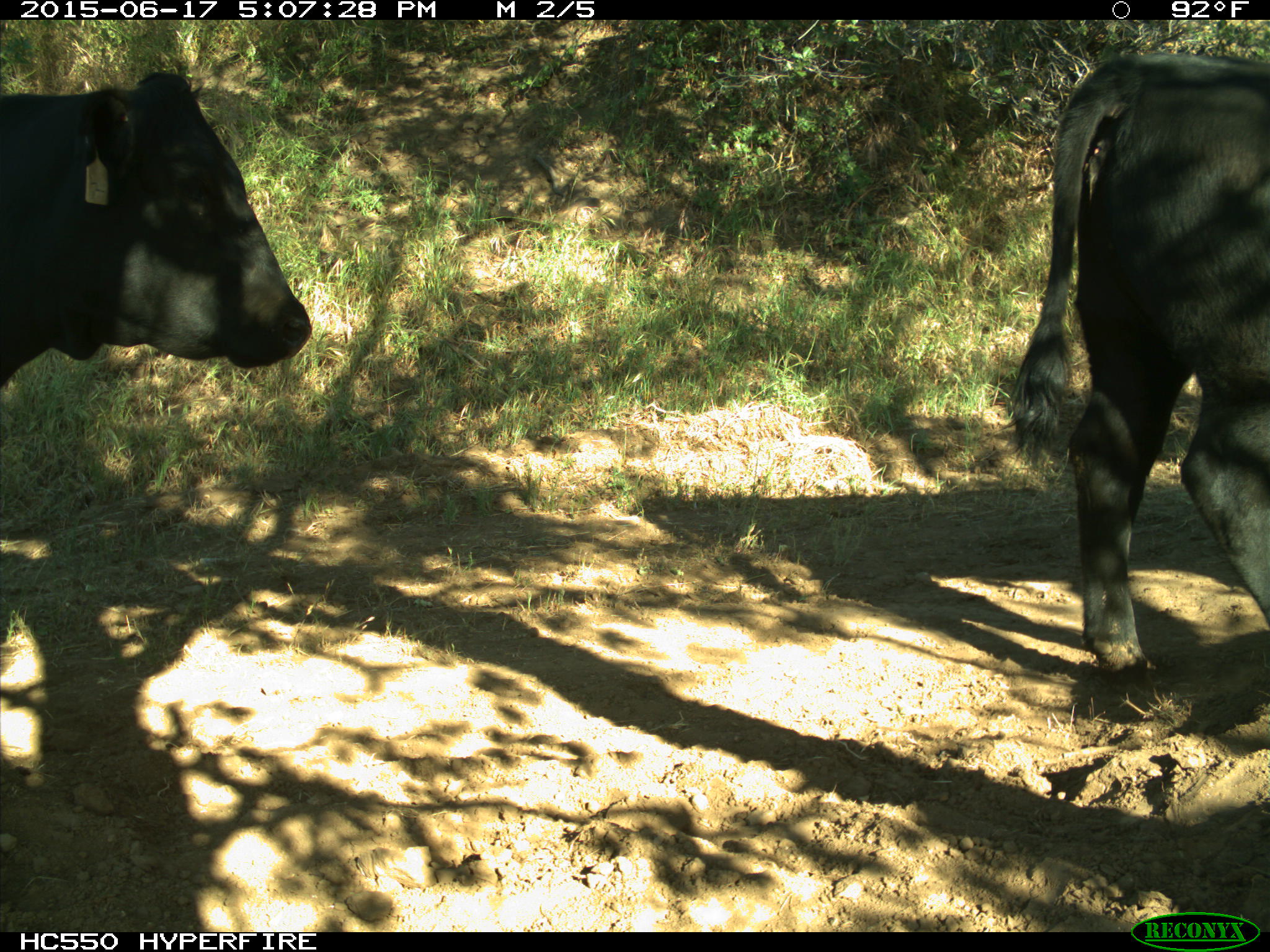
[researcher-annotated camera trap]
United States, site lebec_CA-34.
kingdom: Animalia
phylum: Chordata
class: Mammalia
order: Artiodactyla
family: Bovidae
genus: Bos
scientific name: Bos taurus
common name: domestic cow